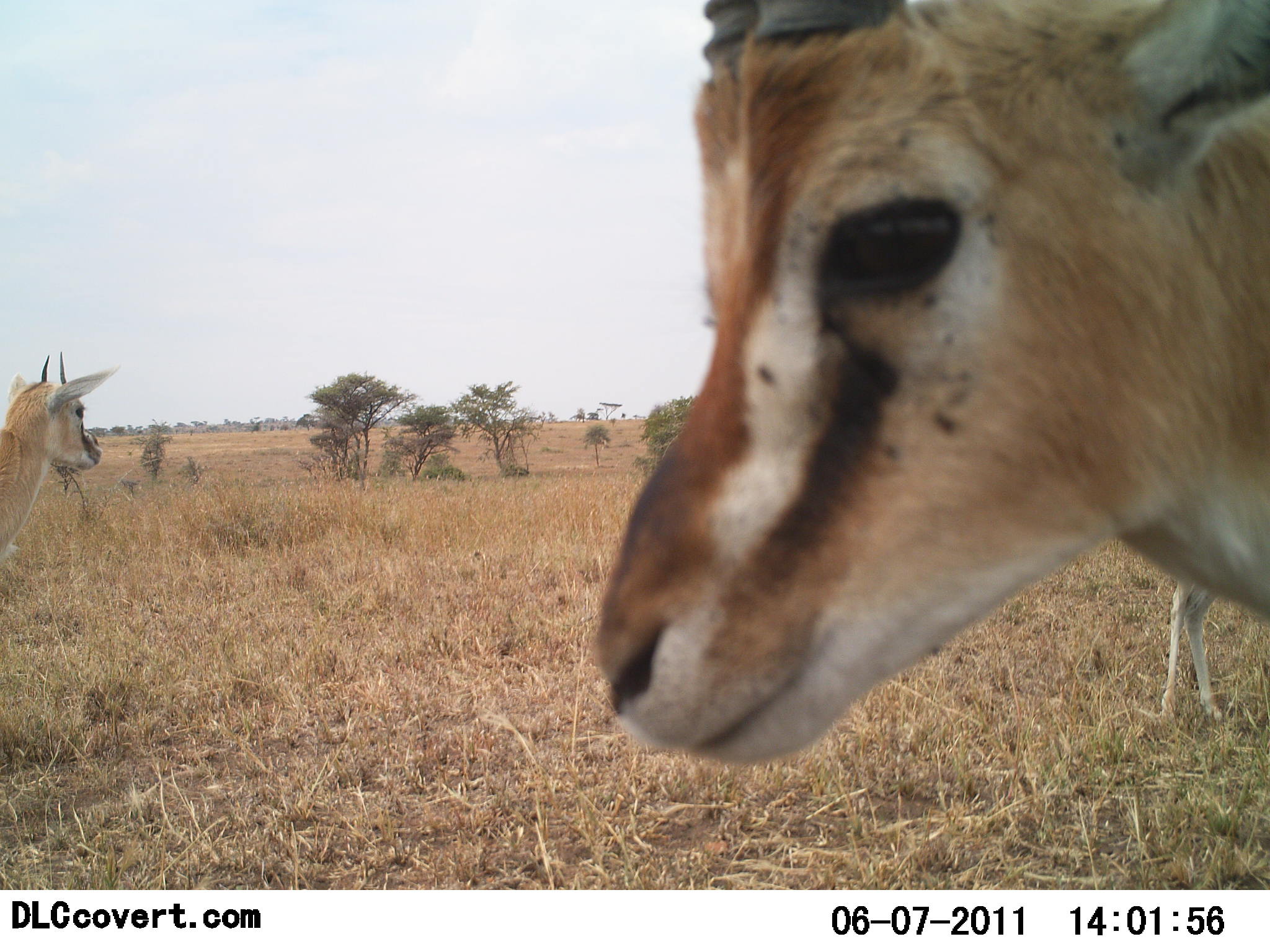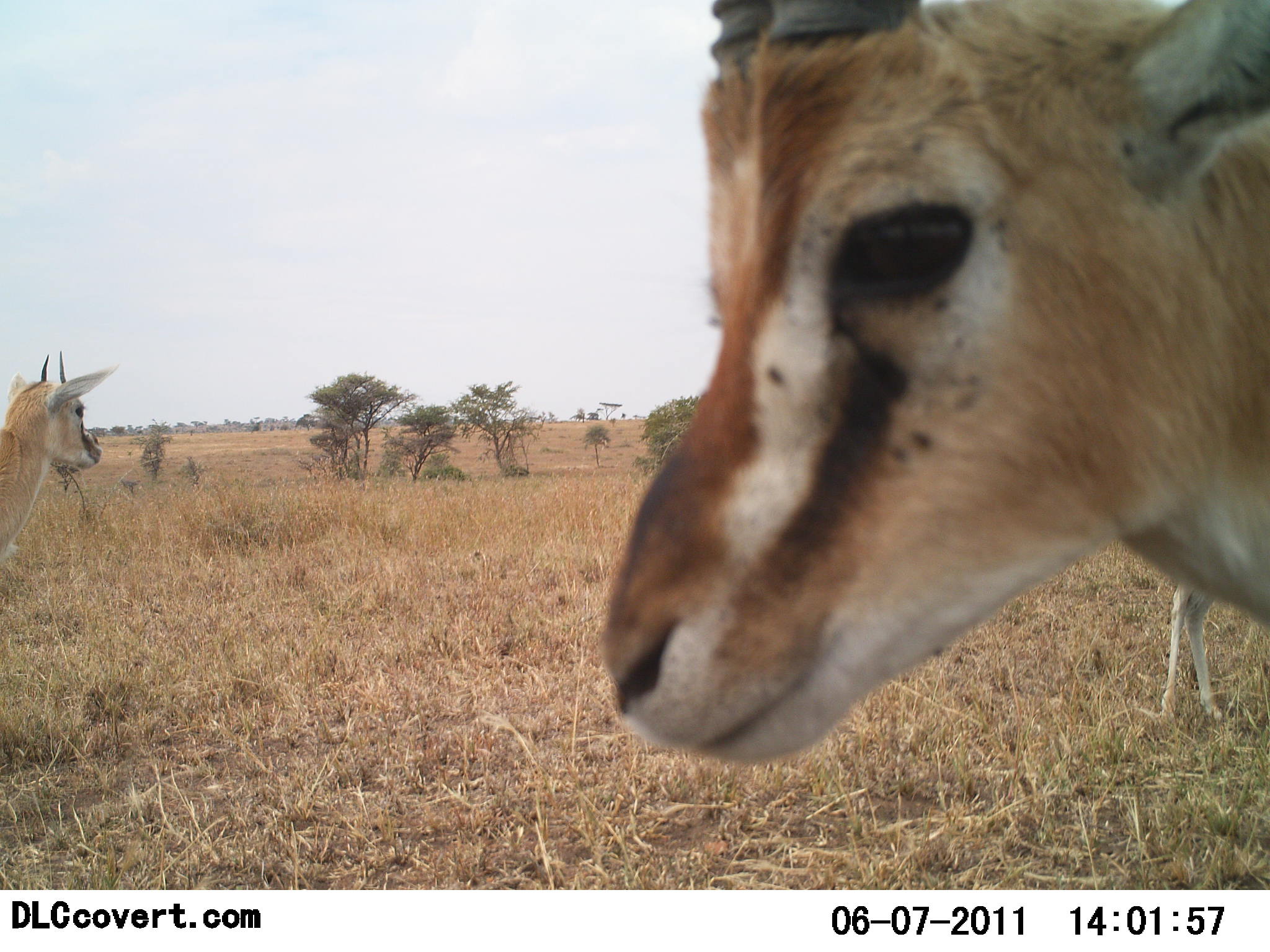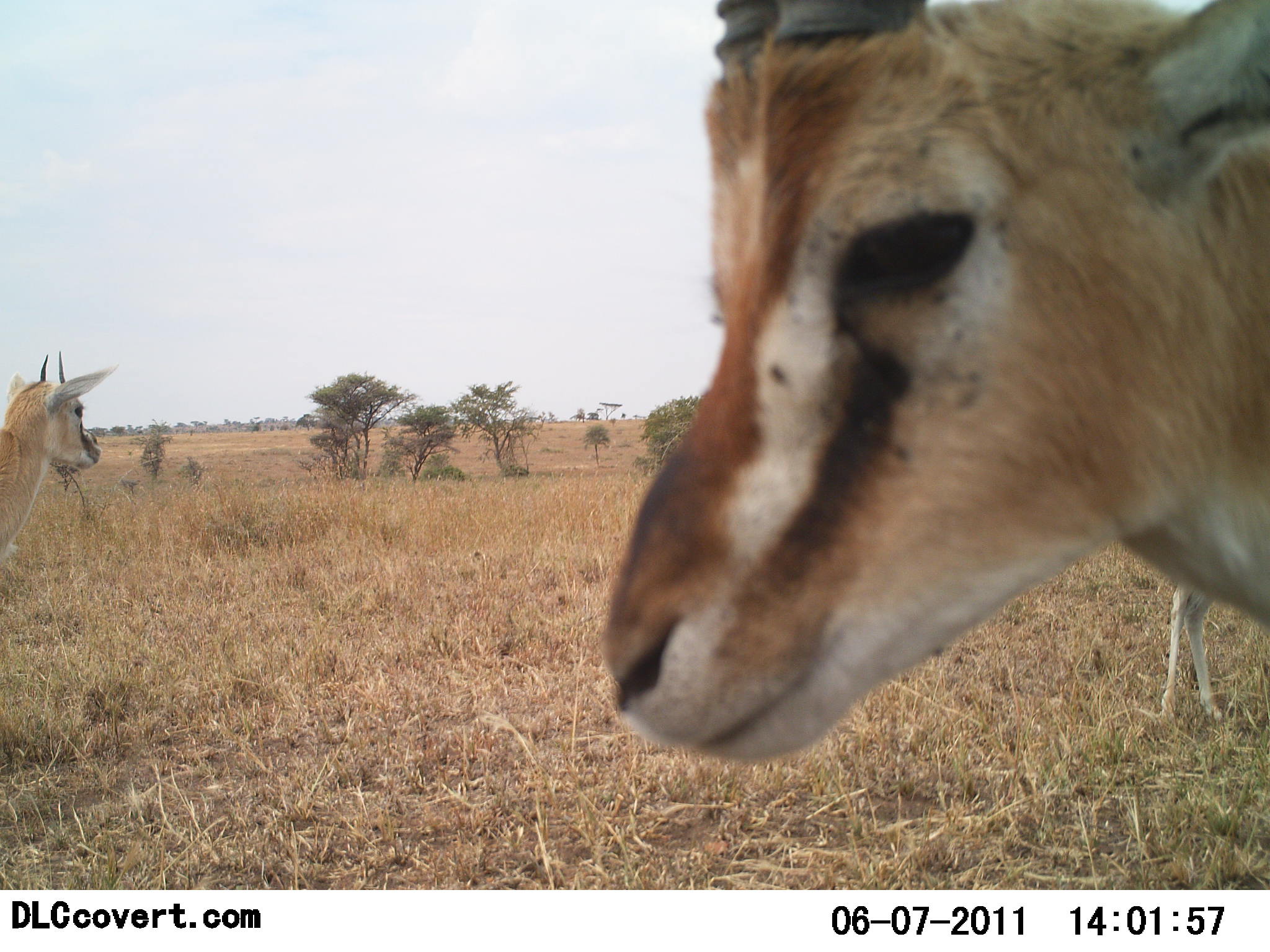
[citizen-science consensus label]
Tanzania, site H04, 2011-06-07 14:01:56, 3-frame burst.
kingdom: Animalia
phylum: Chordata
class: Mammalia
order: Artiodactyla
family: Bovidae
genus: Eudorcas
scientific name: Eudorcas thomsonii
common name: thomson's gazelle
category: gazellethomsons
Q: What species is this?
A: Gazellethomsons (thomson's gazelle) (Eudorcas thomsonii).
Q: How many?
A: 3.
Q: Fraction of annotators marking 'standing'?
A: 91%.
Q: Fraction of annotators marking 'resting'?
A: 0%.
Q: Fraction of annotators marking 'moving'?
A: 9%.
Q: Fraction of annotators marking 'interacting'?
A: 0%.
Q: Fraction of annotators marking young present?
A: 27%.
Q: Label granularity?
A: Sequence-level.